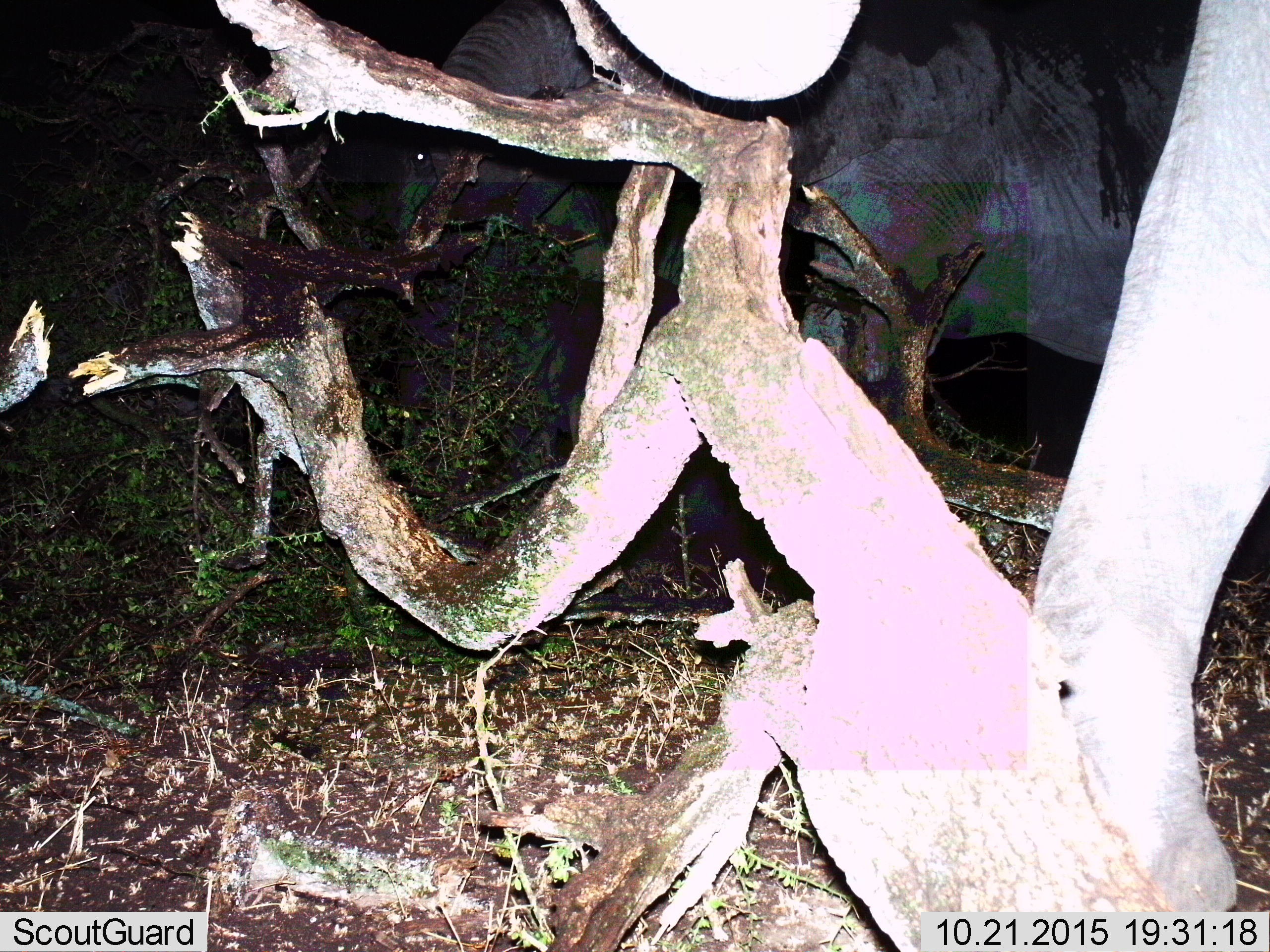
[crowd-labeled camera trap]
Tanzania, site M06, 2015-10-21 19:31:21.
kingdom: Animalia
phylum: Chordata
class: Mammalia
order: Proboscidea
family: Elephantidae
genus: Loxodonta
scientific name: Loxodonta africana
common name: african bush elephant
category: elephant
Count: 2.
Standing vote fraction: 100%.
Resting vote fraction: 17%.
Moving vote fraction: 33%.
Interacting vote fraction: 33%.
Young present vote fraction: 0%.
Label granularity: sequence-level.